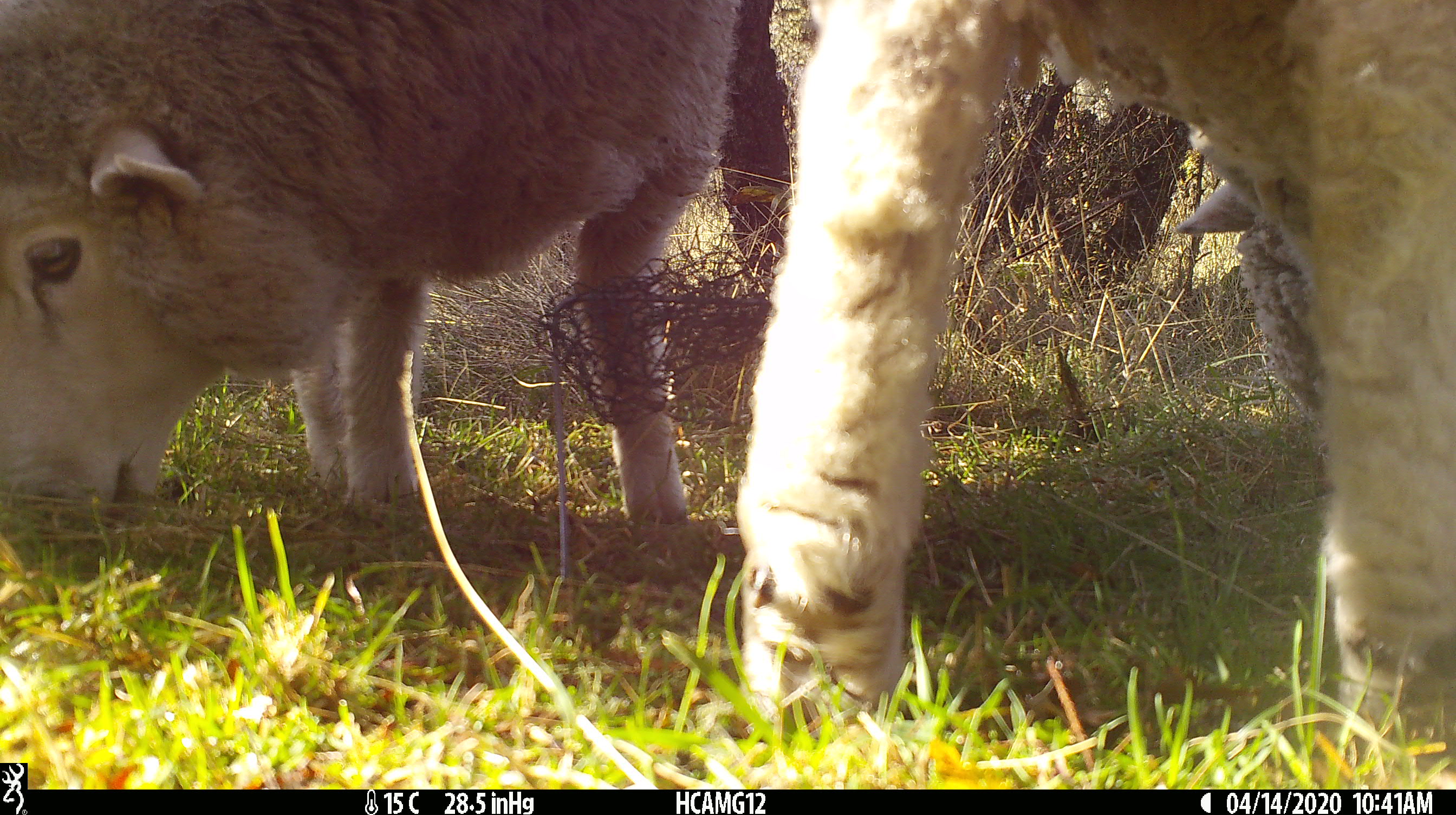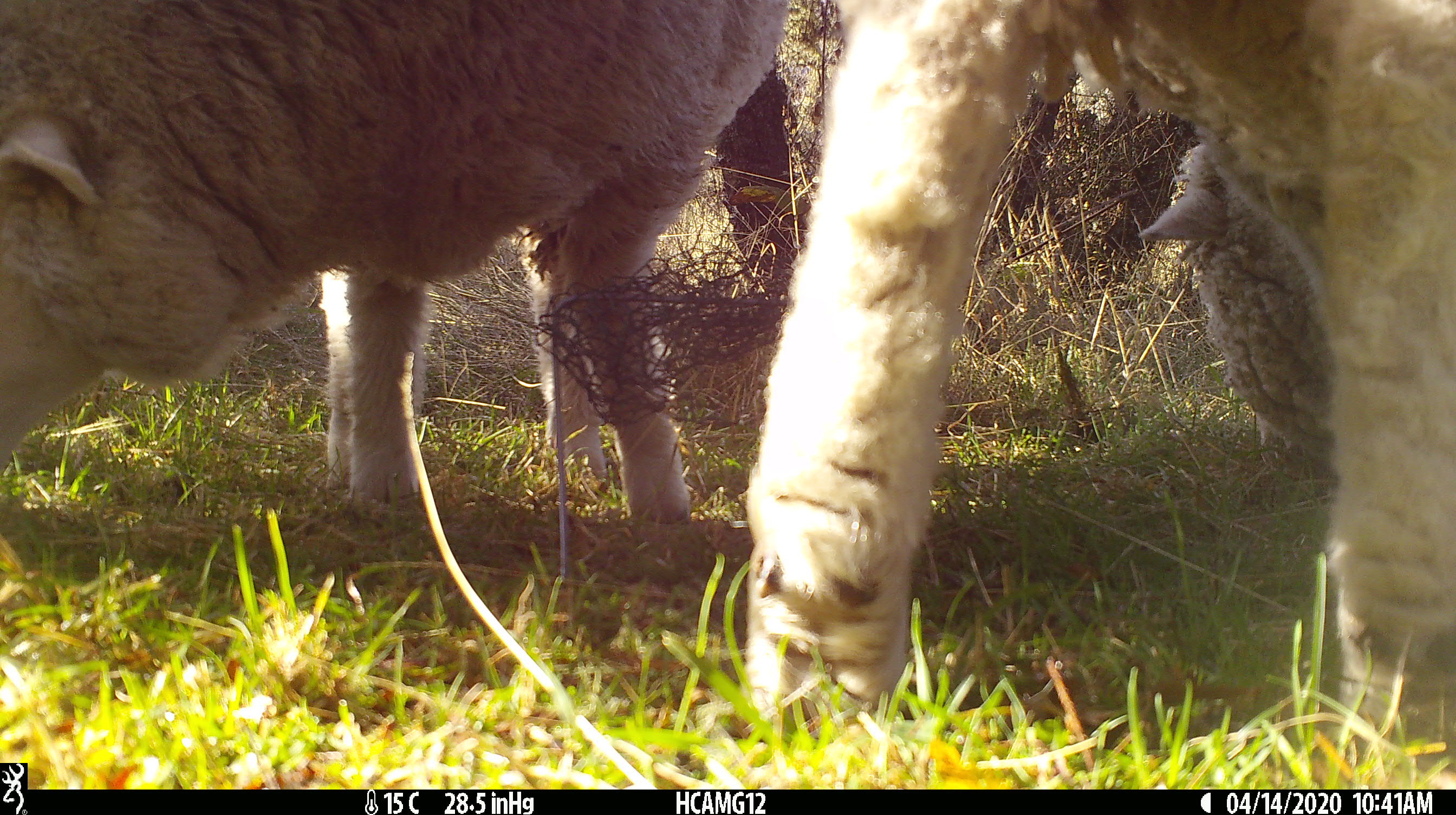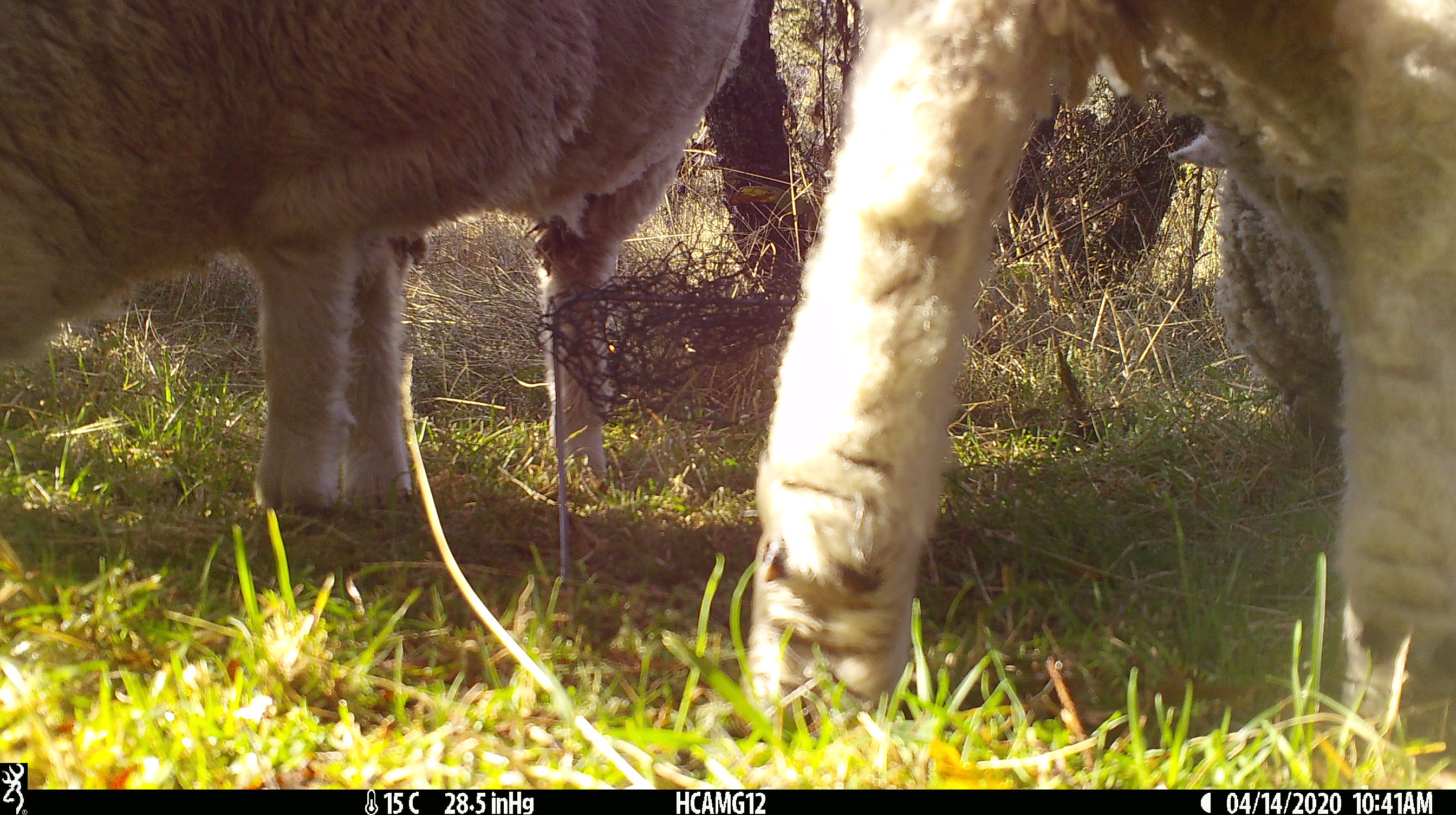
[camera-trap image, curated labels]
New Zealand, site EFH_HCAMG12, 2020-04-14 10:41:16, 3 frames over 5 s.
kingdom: Animalia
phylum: Chordata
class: Mammalia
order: Artiodactyla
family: Bovidae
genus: Ovis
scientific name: Ovis aries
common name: domestic sheep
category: sheep